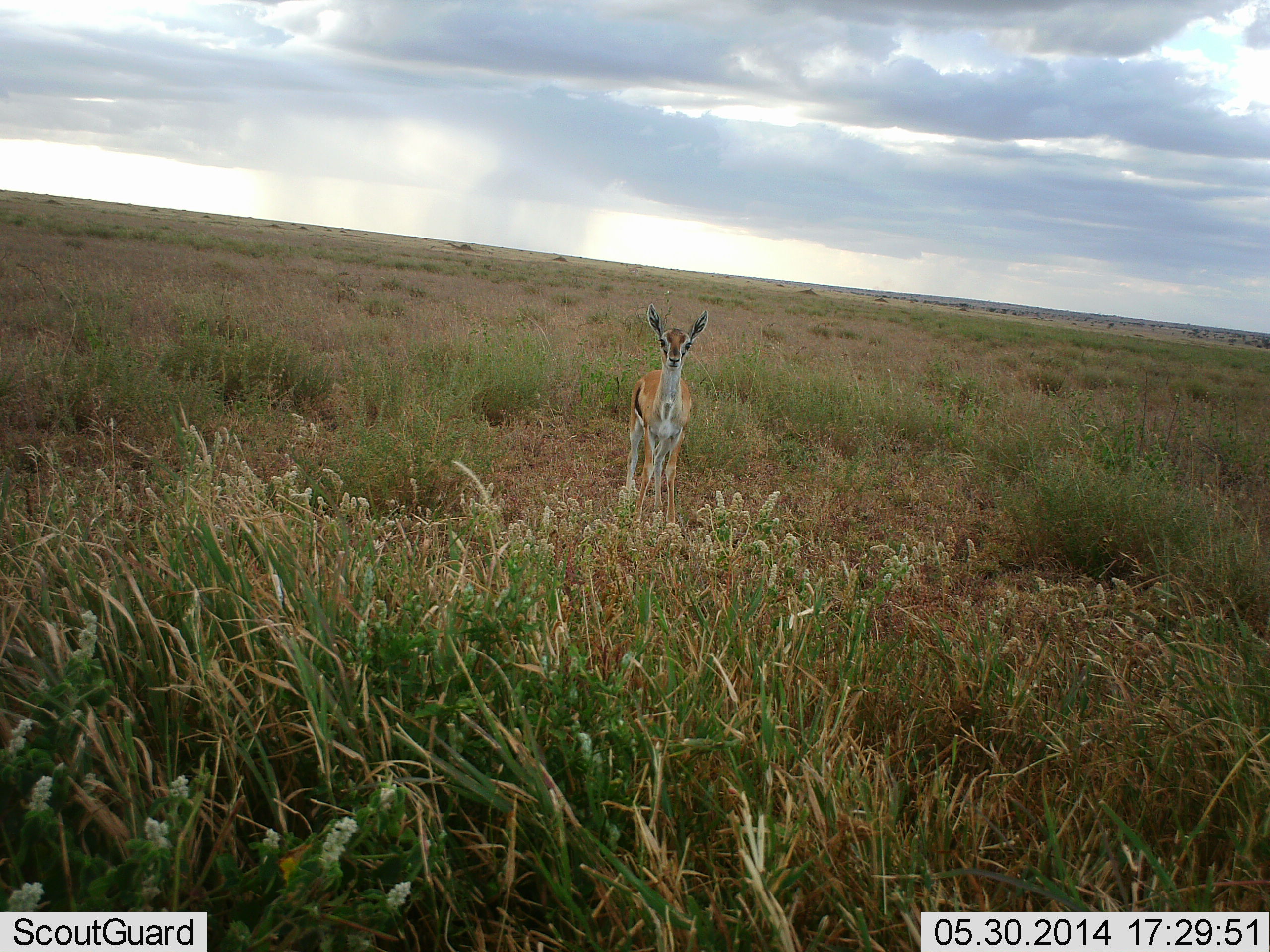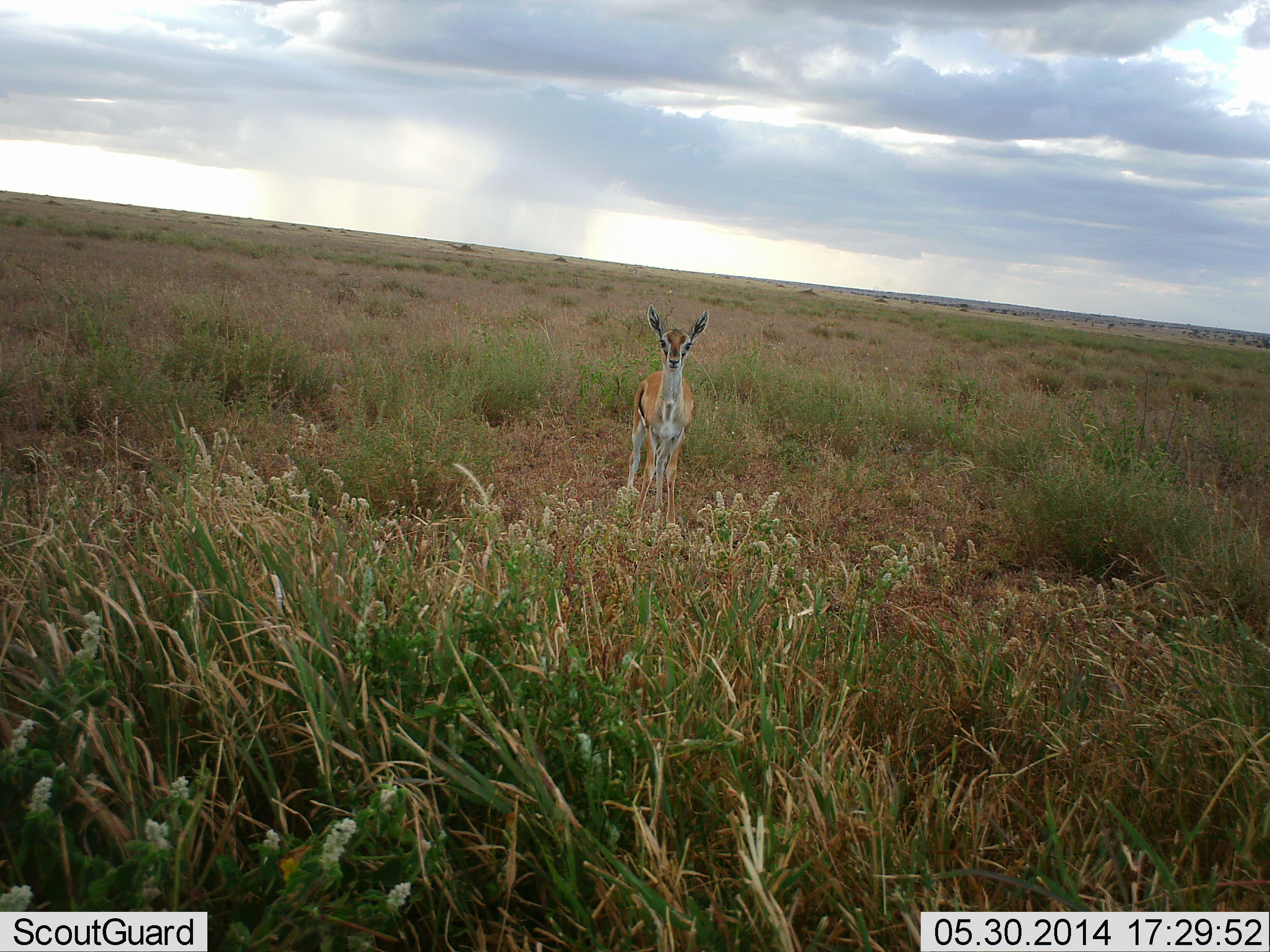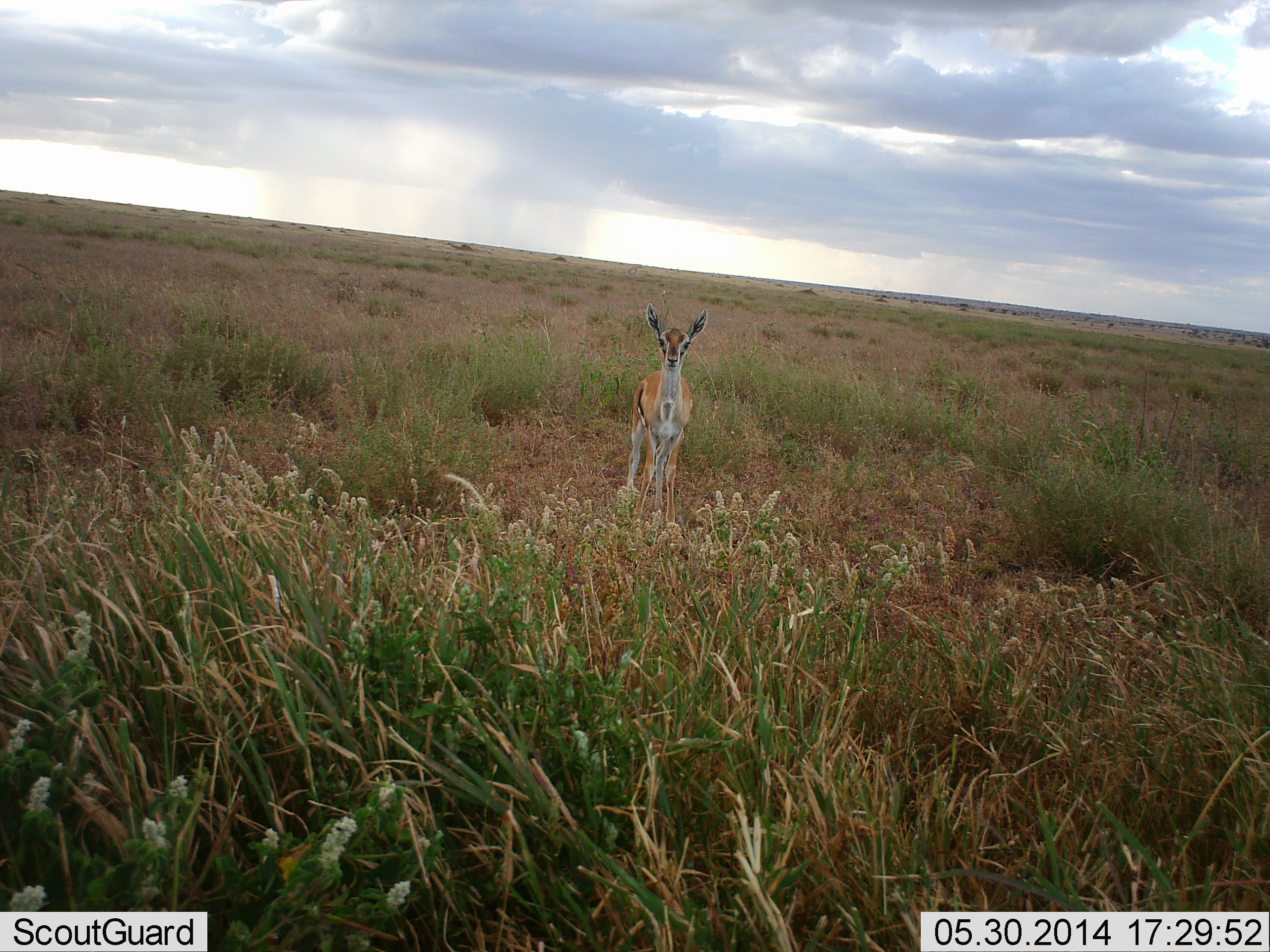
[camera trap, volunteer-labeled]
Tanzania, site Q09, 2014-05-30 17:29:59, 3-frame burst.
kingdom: Animalia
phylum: Chordata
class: Mammalia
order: Artiodactyla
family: Bovidae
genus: Eudorcas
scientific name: Eudorcas thomsonii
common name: thomson's gazelle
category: gazellethomsons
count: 1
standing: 100%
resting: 0%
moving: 3%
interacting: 3%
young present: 8%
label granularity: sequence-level